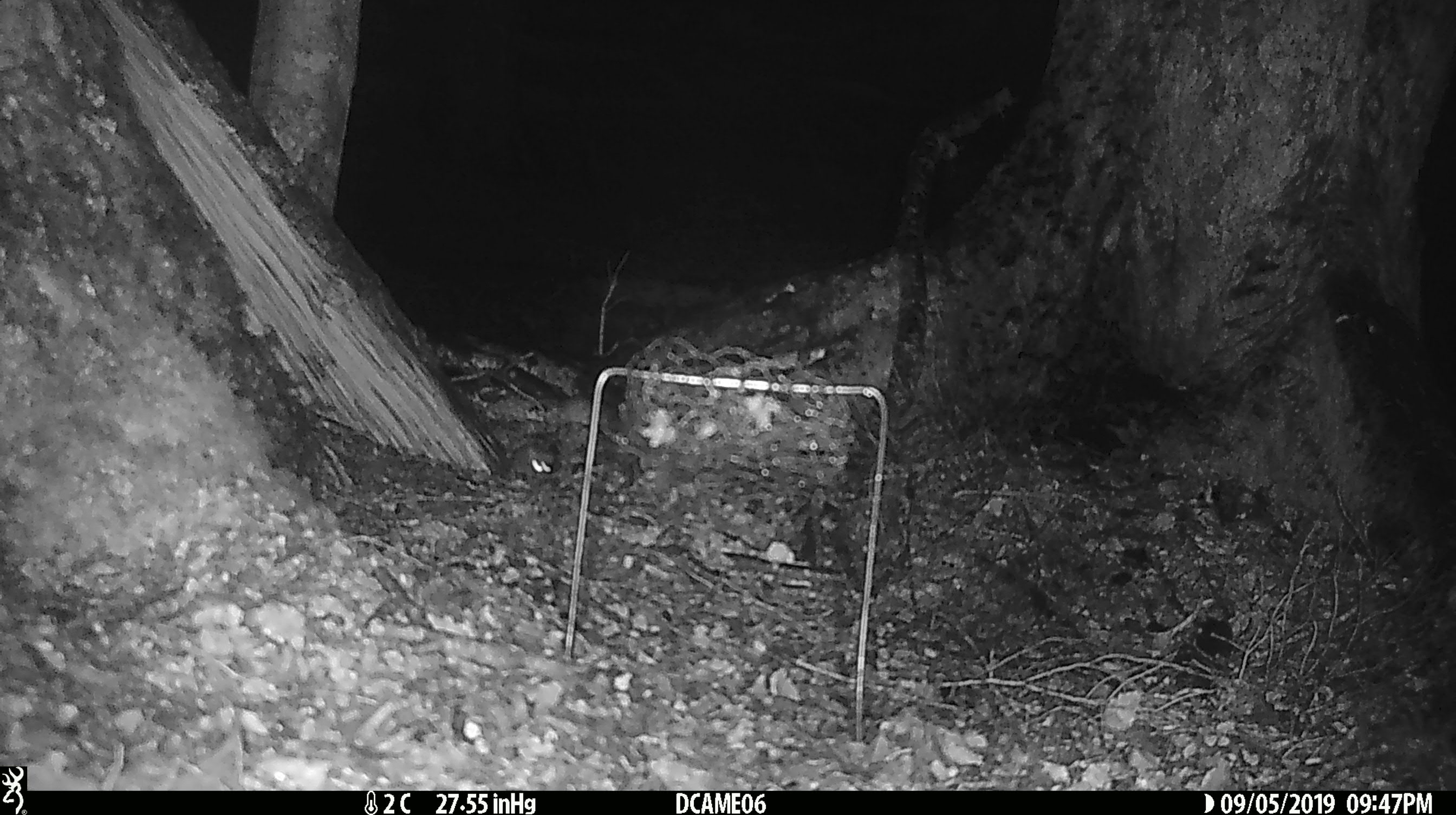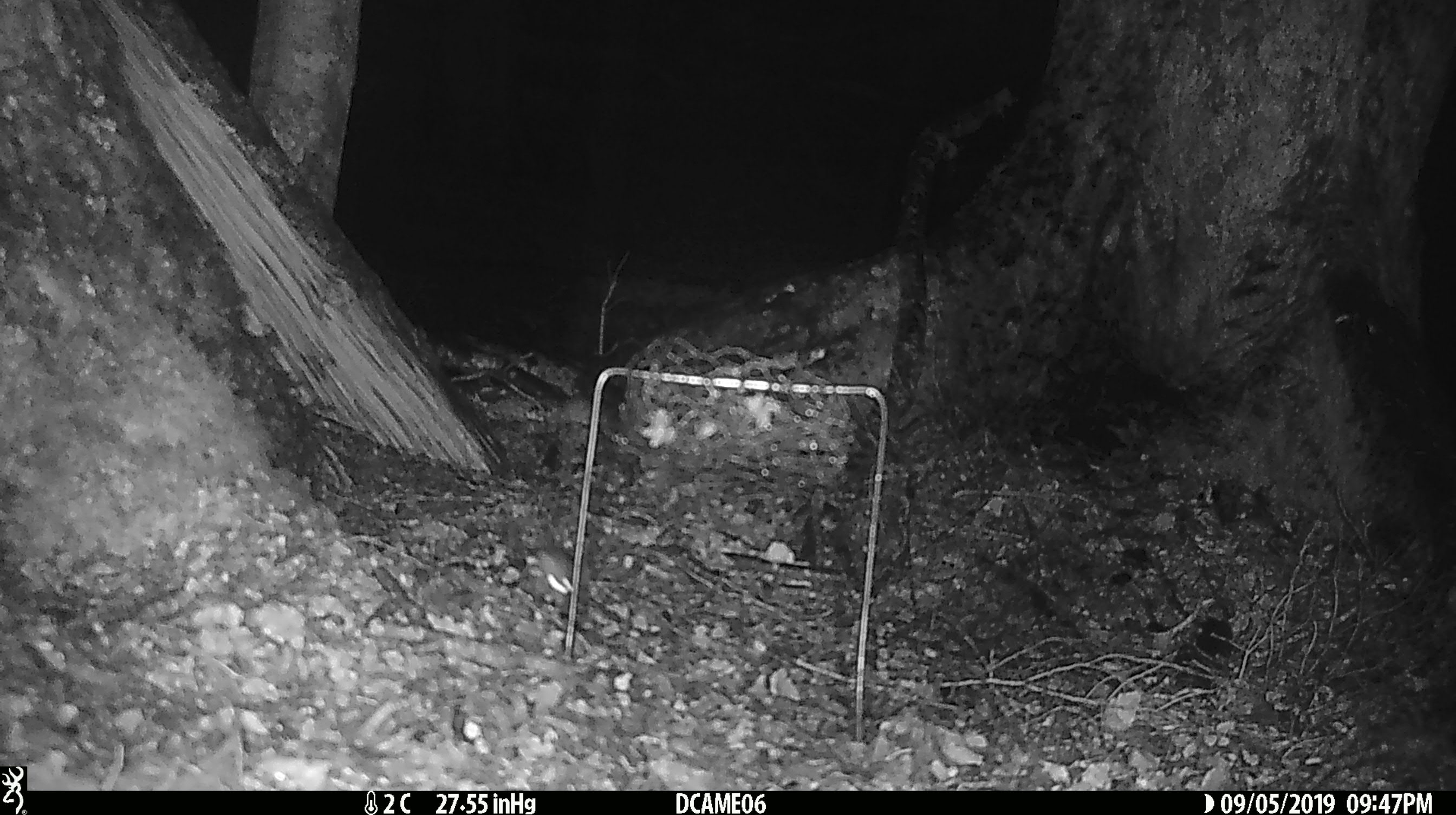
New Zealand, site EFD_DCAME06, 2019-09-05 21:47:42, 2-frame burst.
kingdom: Animalia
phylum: Chordata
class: Mammalia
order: Rodentia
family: Muridae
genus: Mus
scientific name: Mus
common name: mouse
Mouse (Mus).